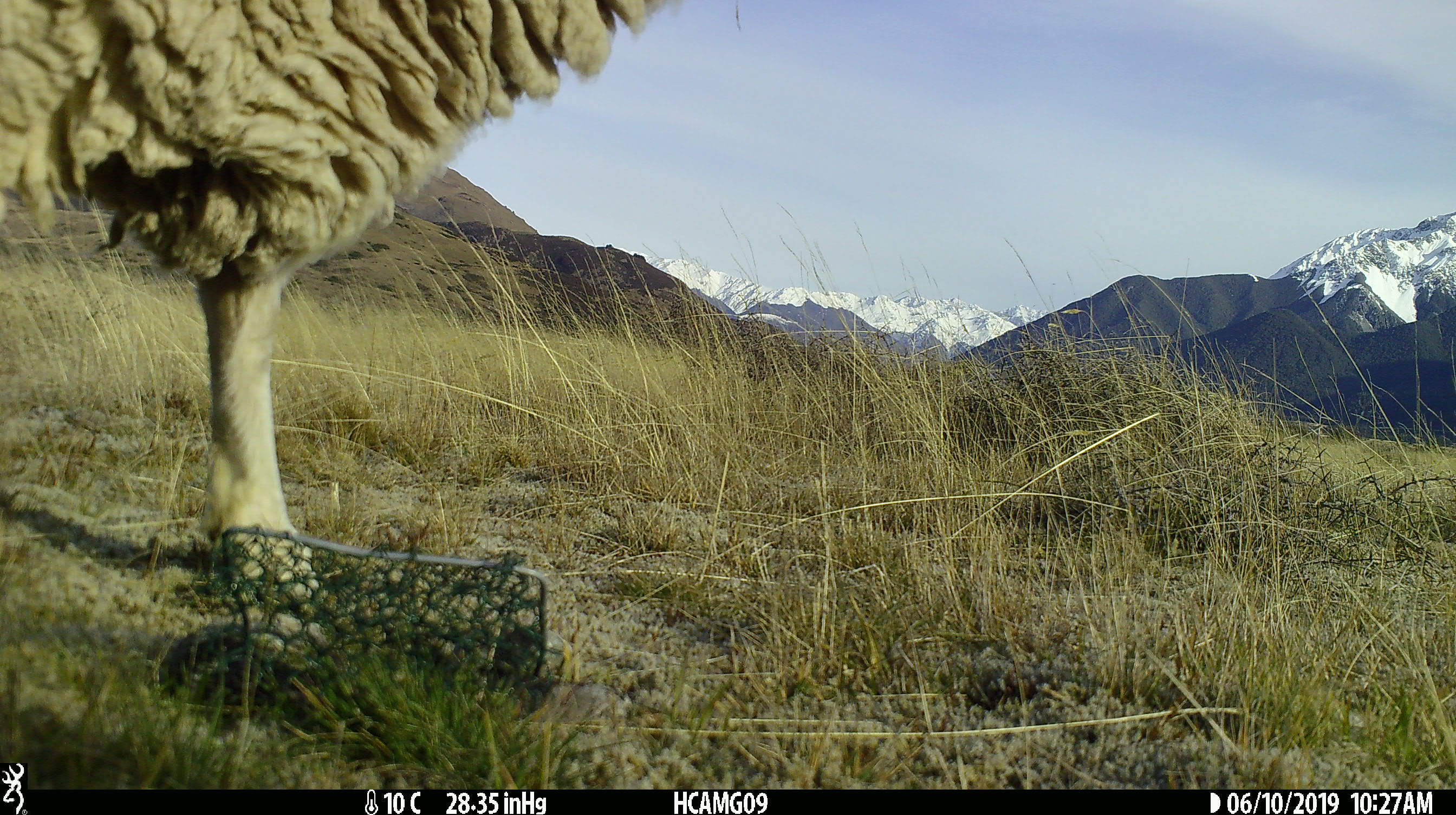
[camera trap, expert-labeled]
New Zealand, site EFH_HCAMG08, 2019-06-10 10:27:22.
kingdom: Animalia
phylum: Chordata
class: Mammalia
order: Artiodactyla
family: Bovidae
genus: Ovis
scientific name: Ovis aries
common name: domestic sheep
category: sheep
Sheep (domestic sheep) (Ovis aries).